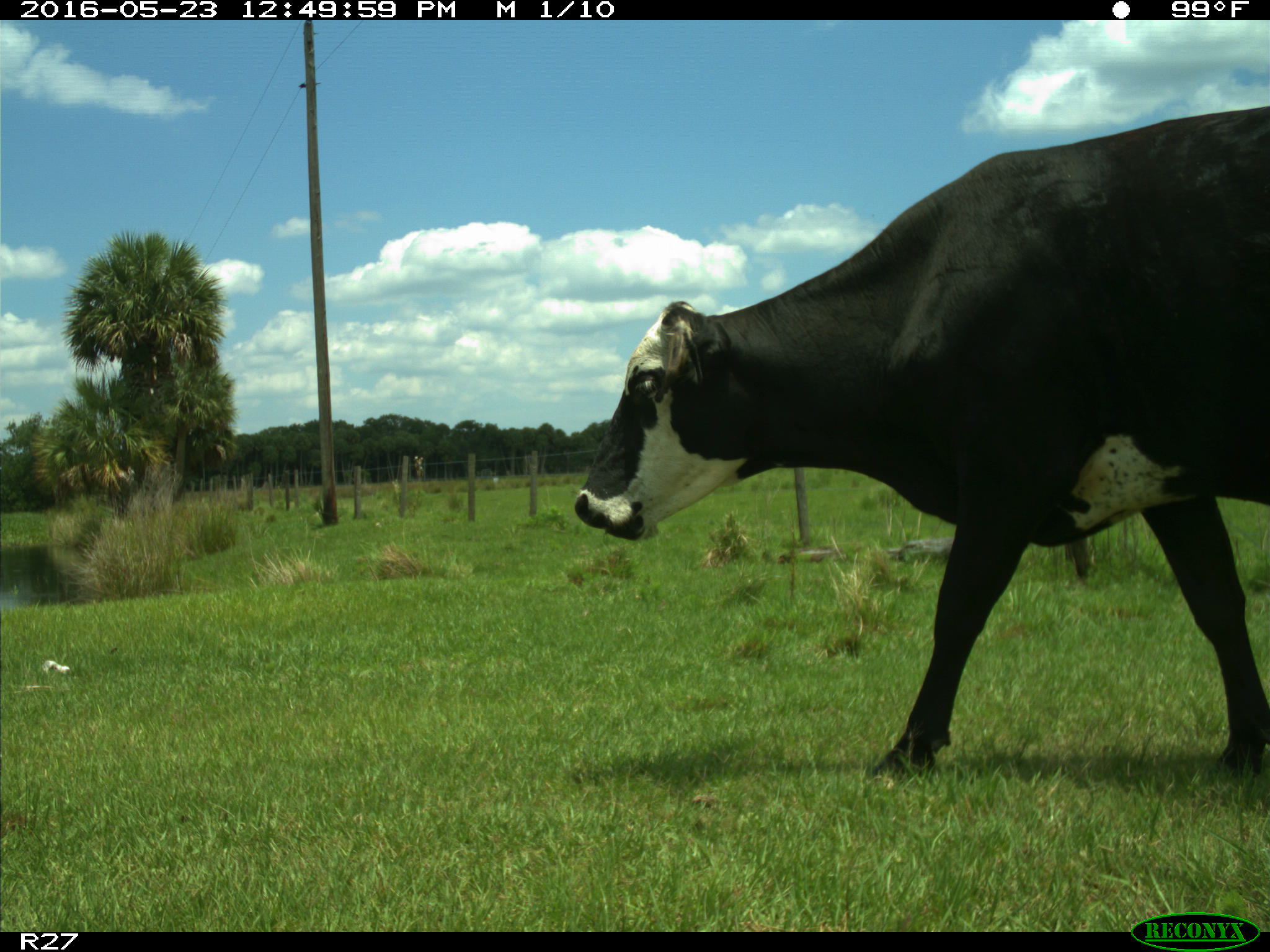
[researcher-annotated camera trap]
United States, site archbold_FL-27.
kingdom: Animalia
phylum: Chordata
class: Mammalia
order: Artiodactyla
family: Bovidae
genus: Bos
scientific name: Bos taurus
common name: domestic cow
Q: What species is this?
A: Bos taurus (domestic cow).